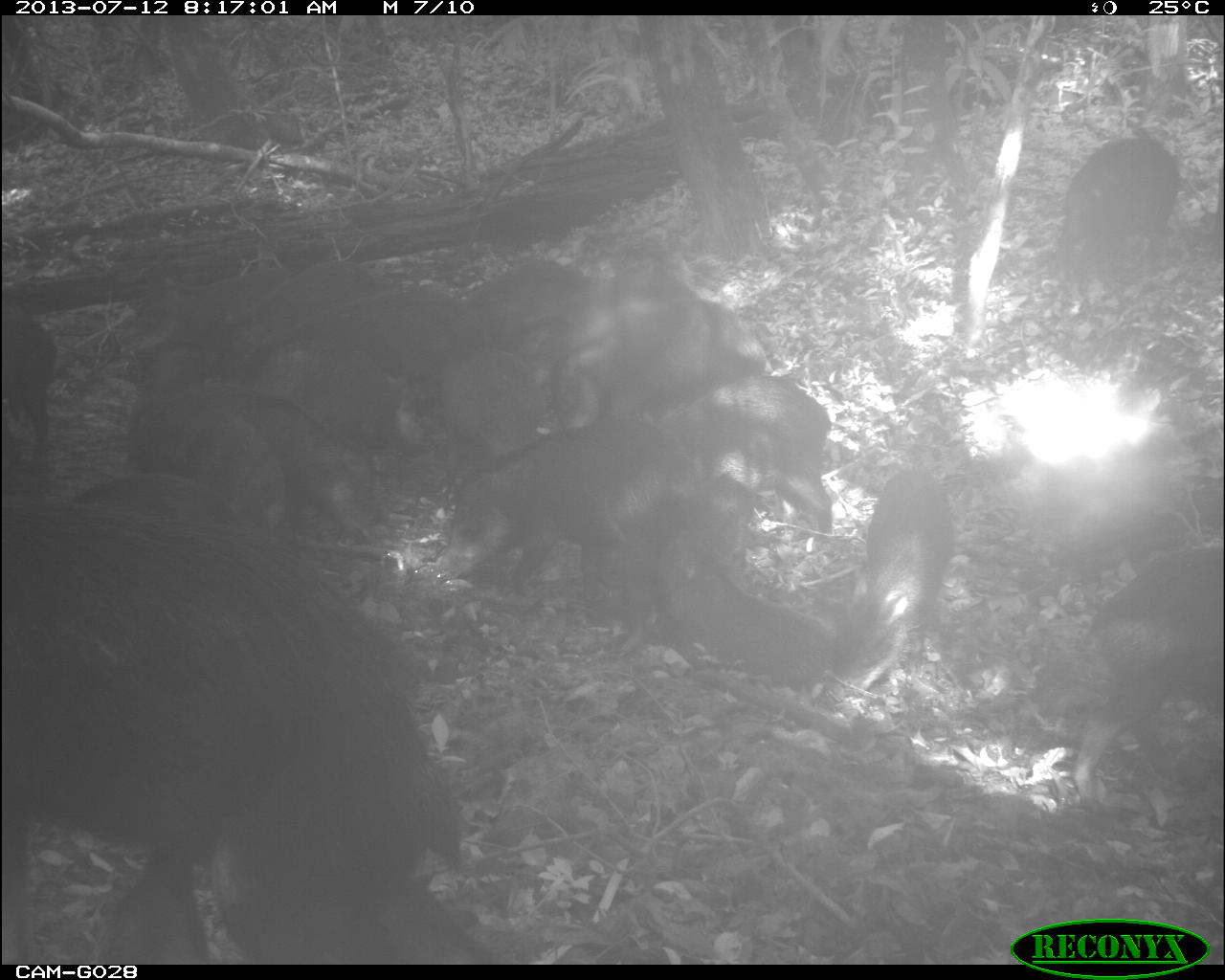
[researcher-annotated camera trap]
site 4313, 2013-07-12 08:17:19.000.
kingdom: Animalia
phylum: Chordata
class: Mammalia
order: Artiodactyla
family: Tayassuidae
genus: Tayassu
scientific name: Tayassu pecari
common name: white-lipped peccary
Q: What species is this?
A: Tayassu pecari (white-lipped peccary).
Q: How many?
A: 25.